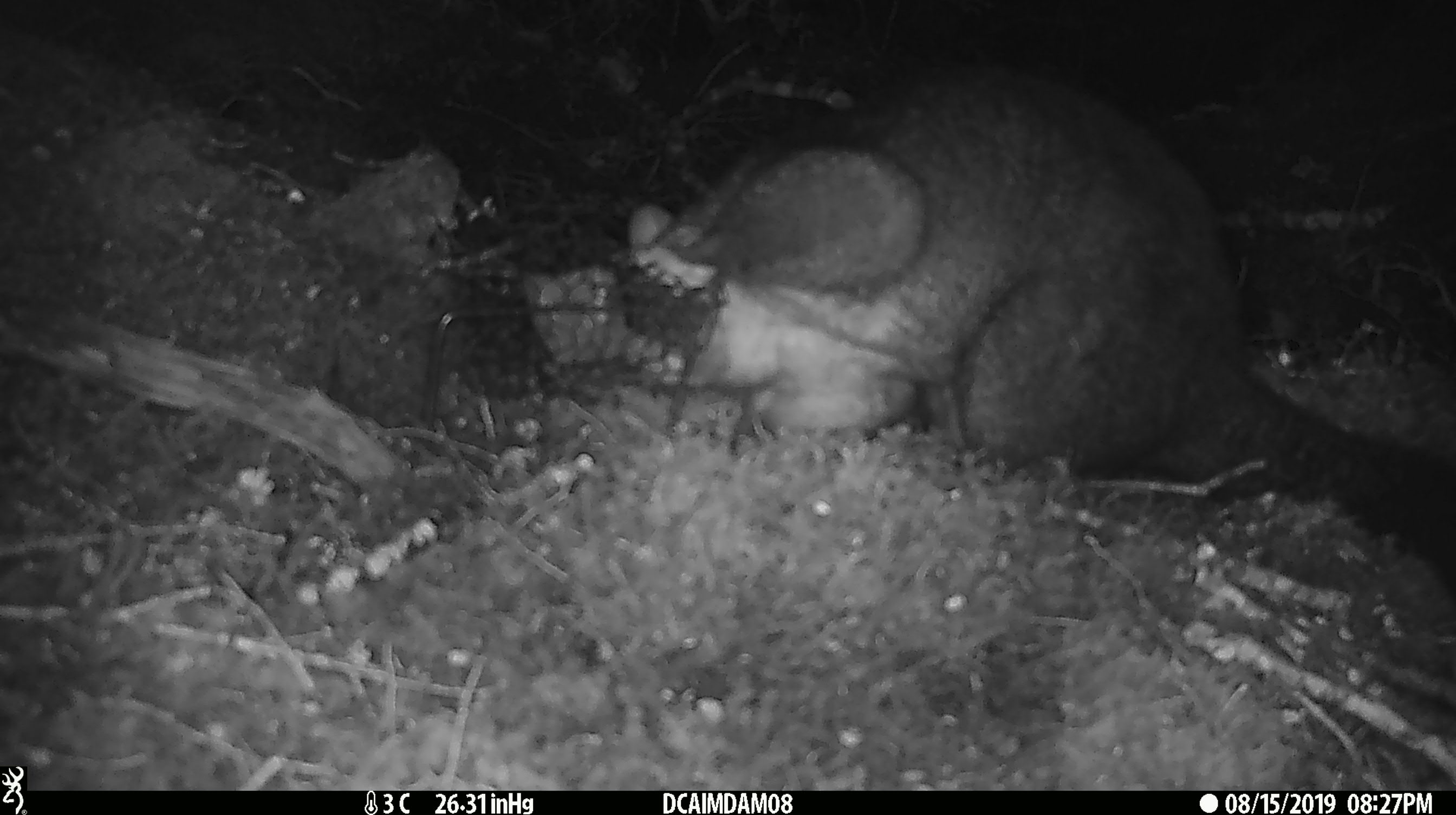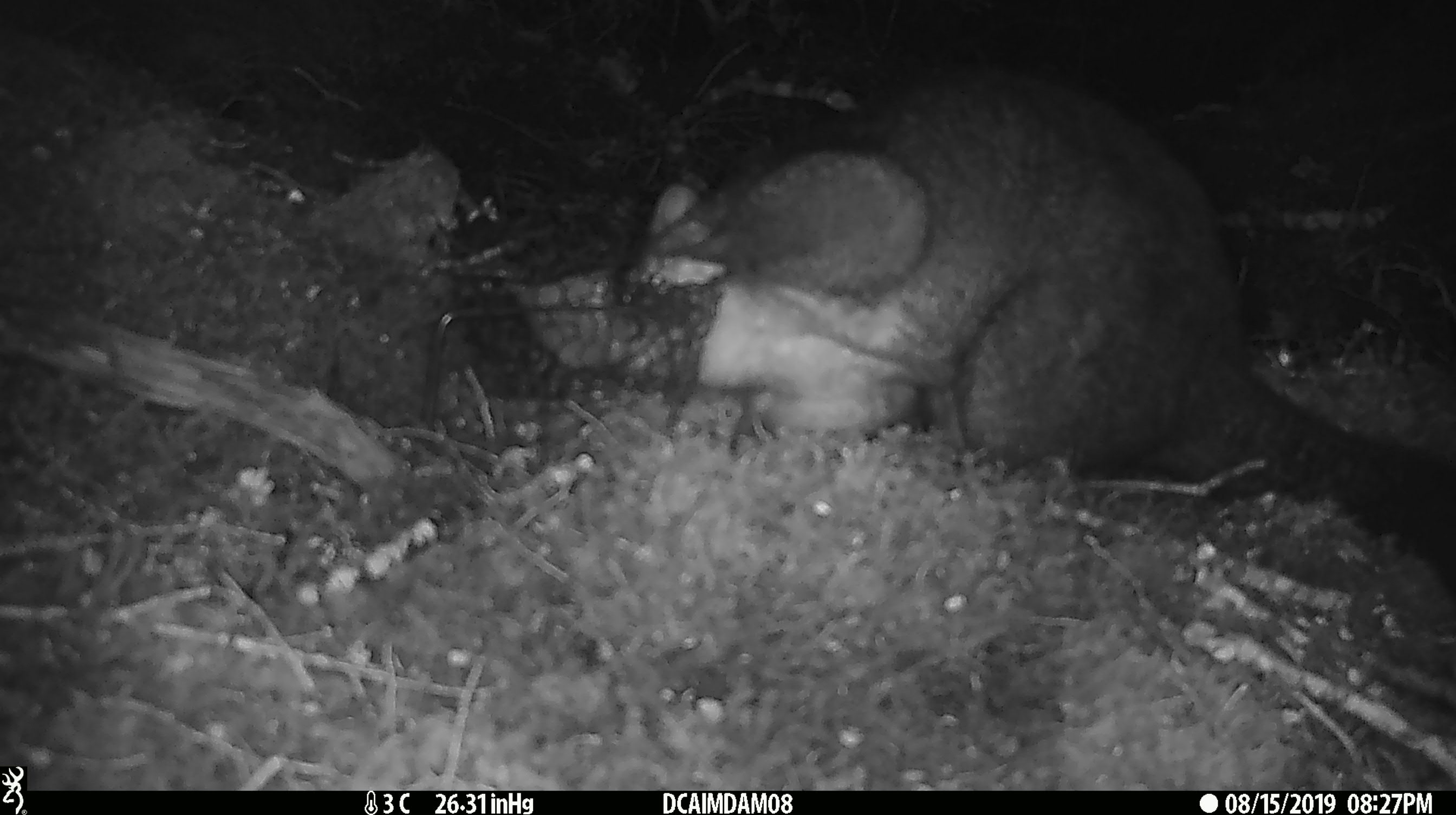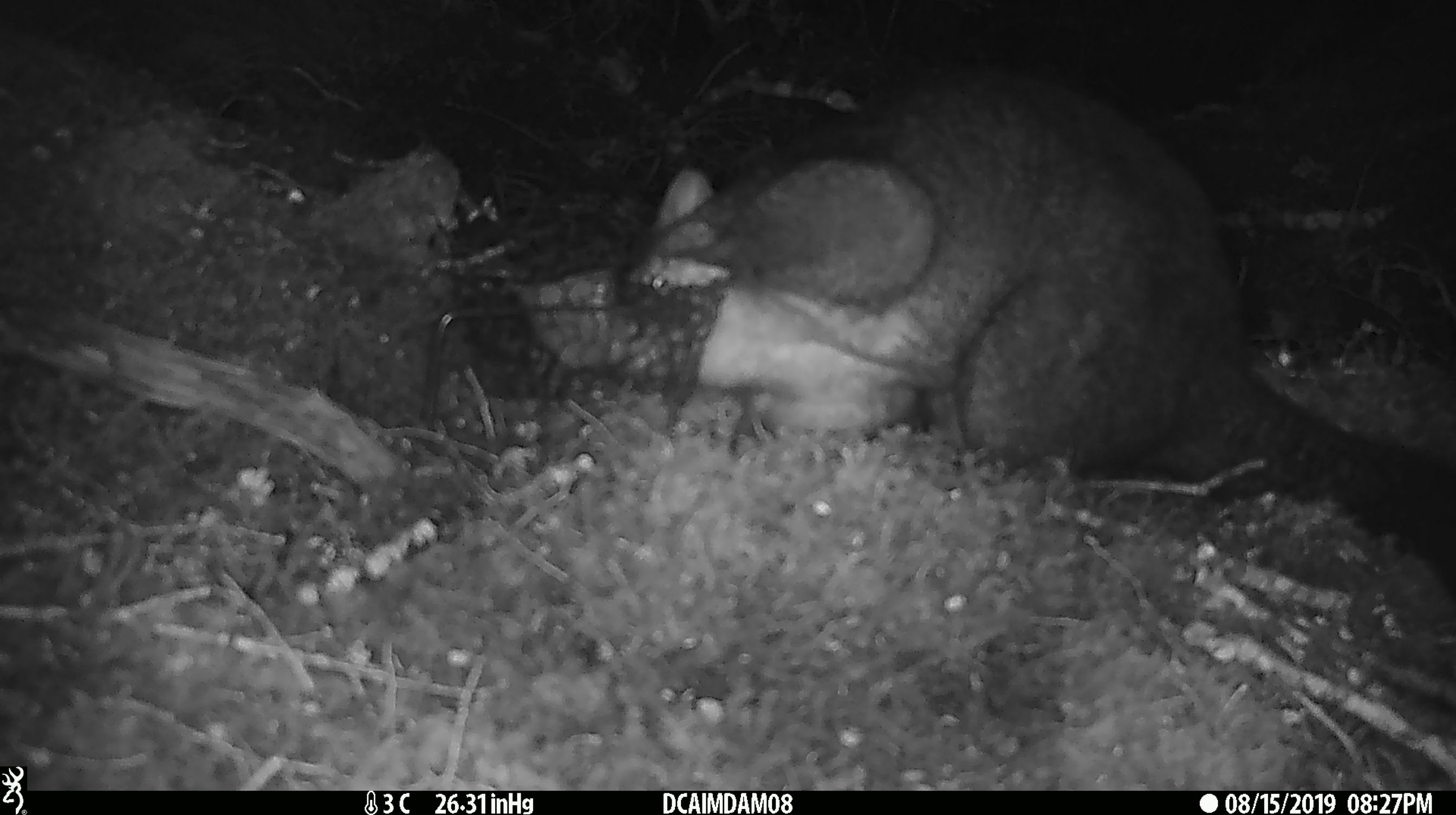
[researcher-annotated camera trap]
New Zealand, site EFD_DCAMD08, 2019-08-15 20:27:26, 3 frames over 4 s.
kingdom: Animalia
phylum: Chordata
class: Mammalia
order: Diprotodontia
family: Phalangeridae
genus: Trichosurus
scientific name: Trichosurus vulpecula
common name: common brushtail possum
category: possum